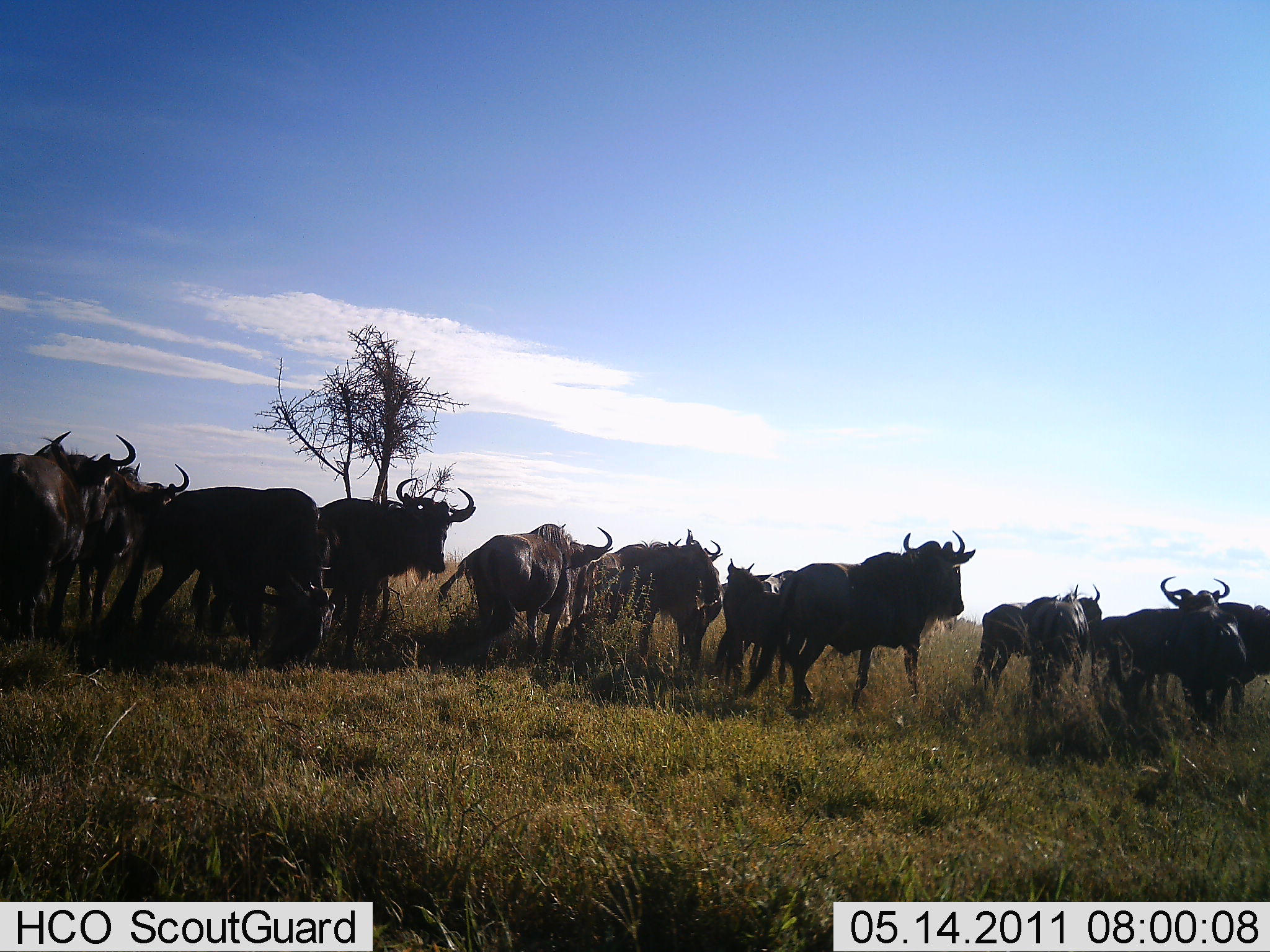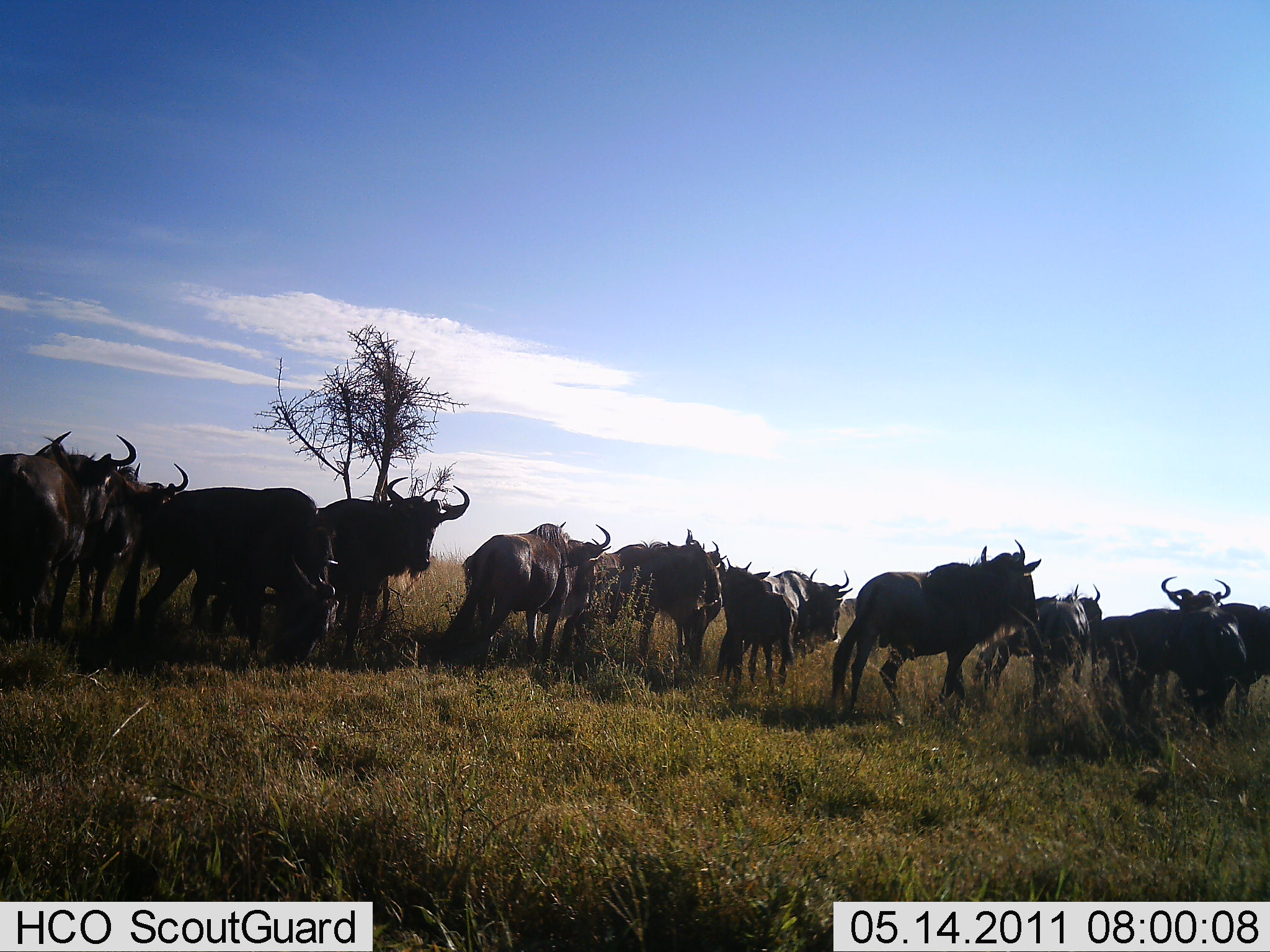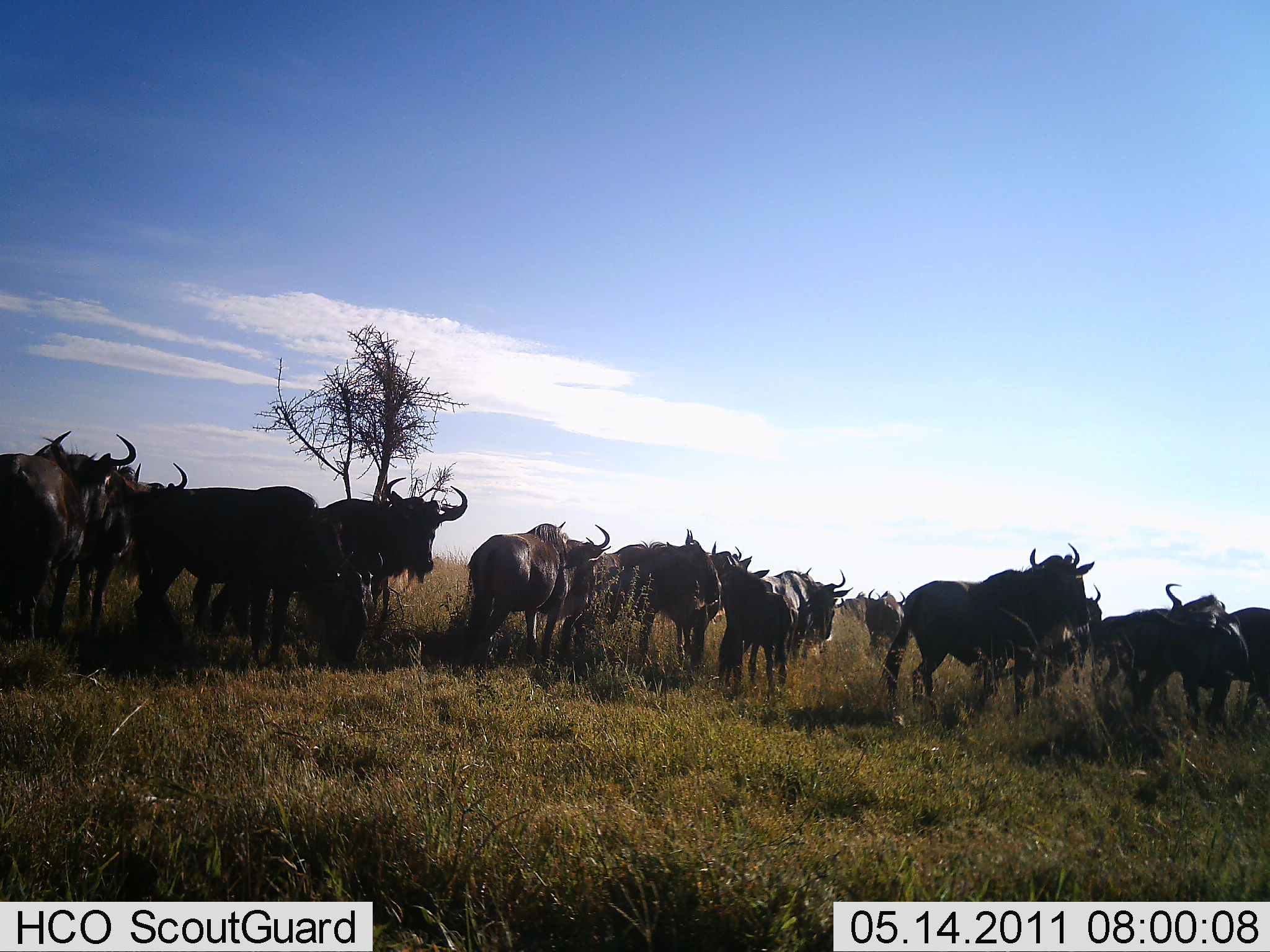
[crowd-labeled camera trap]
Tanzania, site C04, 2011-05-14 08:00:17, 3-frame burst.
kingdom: Animalia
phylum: Chordata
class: Mammalia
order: Artiodactyla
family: Bovidae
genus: Connochaetes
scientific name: Connochaetes taurinus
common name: blue wildebeest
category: wildebeest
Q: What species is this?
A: Wildebeest (blue wildebeest) (Connochaetes taurinus).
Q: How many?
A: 11-50.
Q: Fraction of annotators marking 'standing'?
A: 85%.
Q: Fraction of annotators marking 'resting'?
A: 0%.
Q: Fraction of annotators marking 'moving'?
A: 46%.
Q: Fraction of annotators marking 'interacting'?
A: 8%.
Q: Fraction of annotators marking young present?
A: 0%.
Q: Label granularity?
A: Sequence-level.